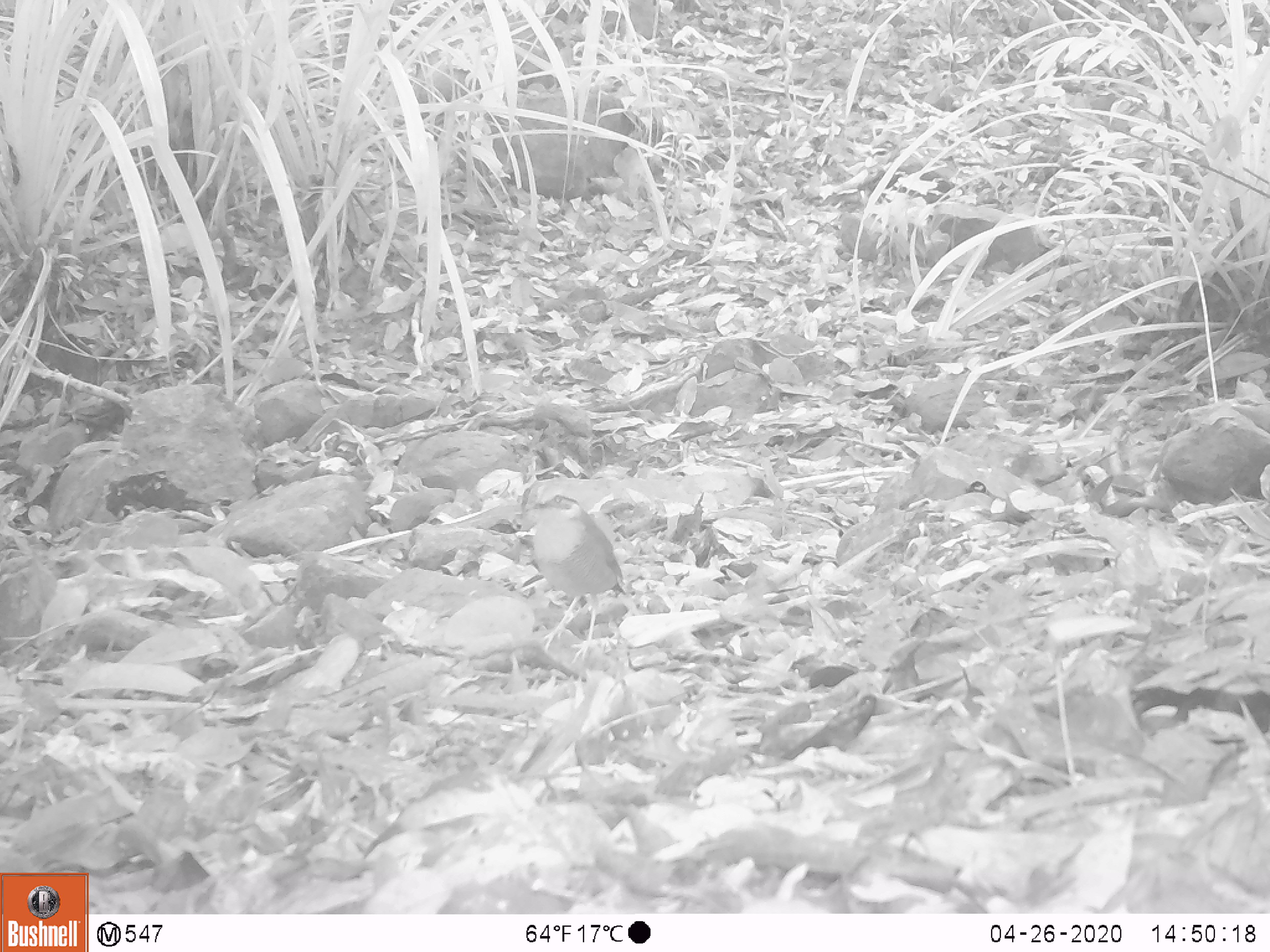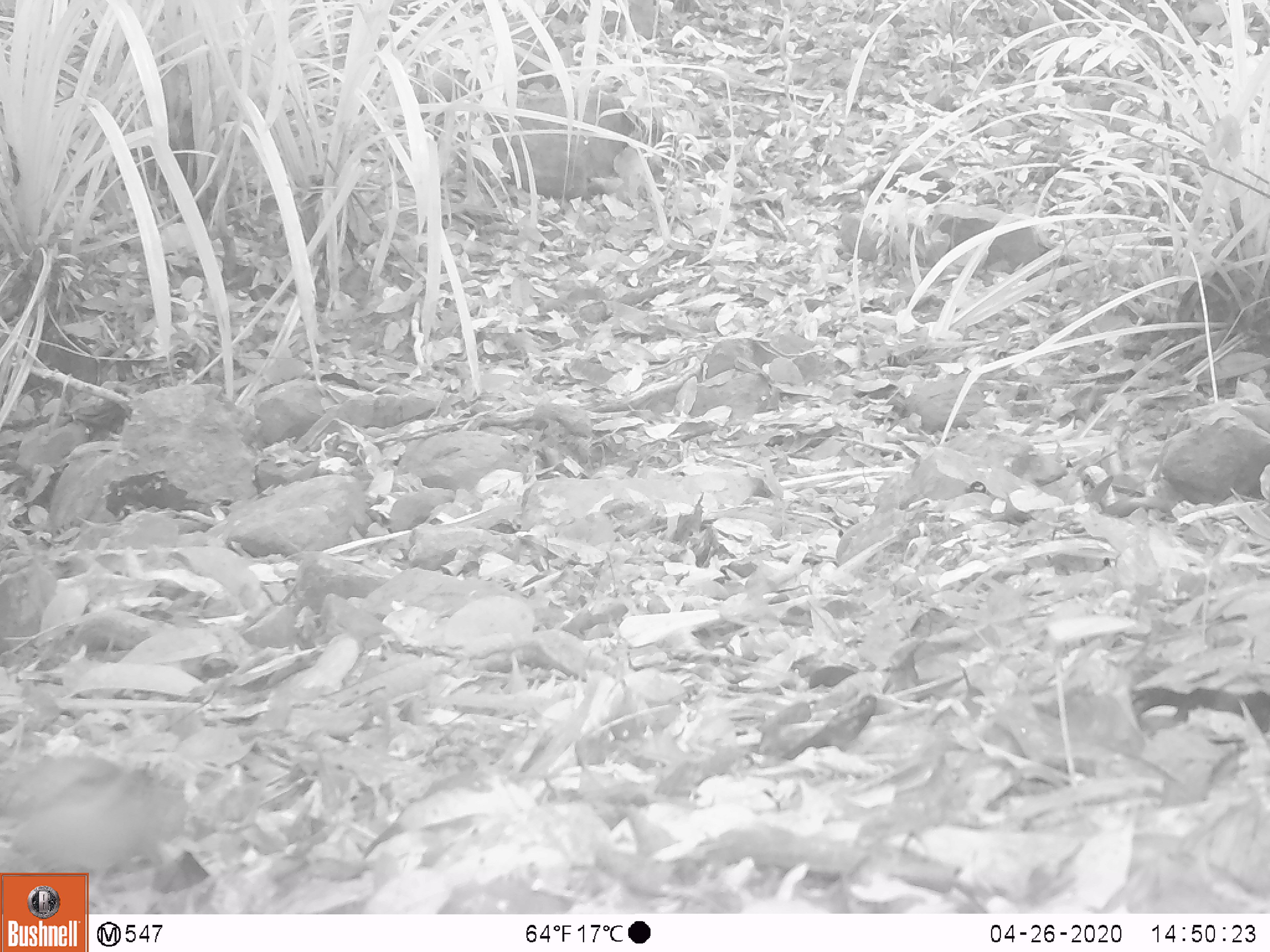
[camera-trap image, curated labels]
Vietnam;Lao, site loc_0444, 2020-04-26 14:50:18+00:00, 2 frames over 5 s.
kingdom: Animalia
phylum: Chordata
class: Aves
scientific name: Aves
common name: bird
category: unidentified bird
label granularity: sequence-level